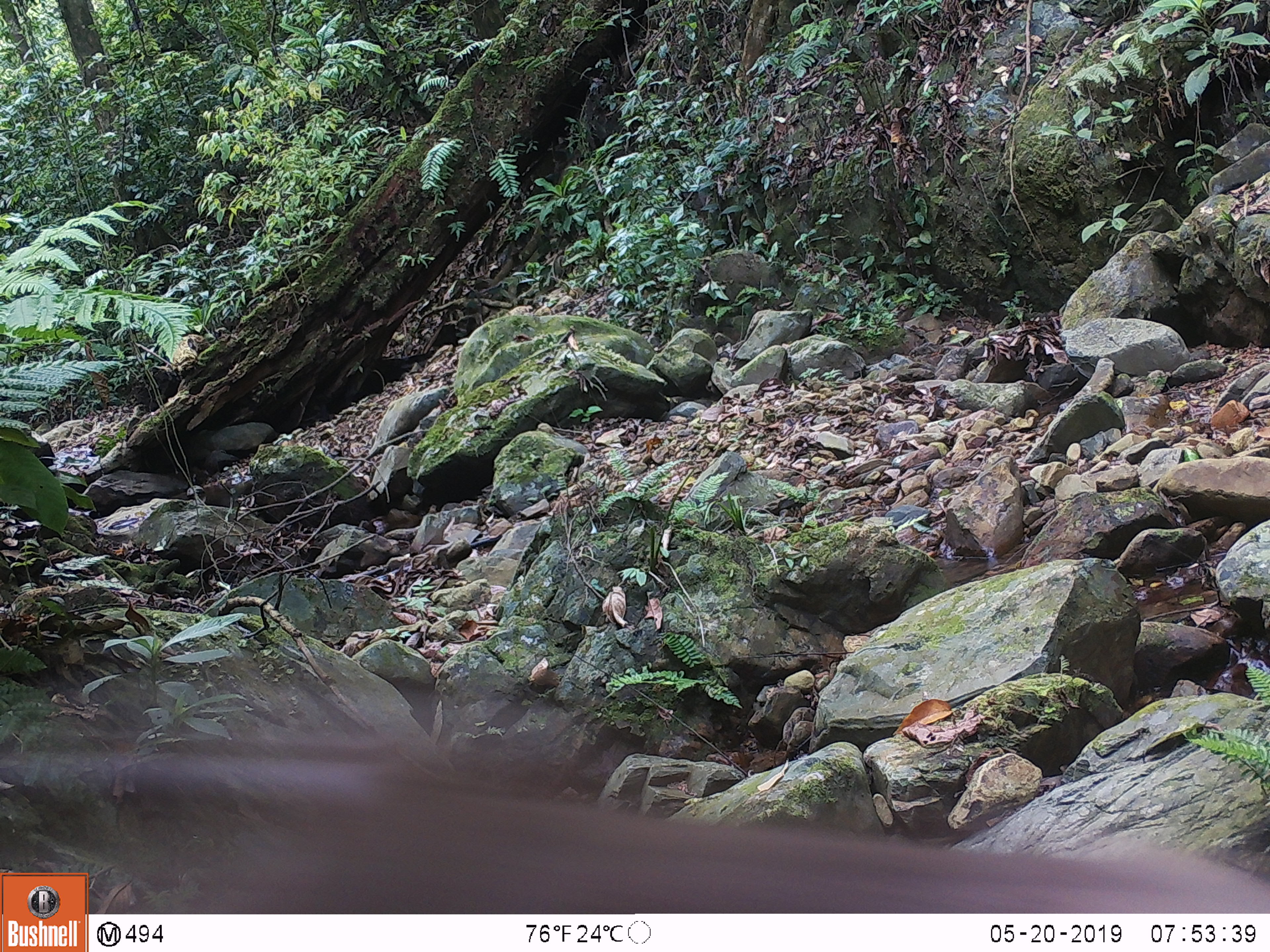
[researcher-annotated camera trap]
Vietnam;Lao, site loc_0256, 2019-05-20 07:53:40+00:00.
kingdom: Animalia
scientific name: Animalia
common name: animal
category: unidentified animal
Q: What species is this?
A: Unidentified animal (animal) (Animalia).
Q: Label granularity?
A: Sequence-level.